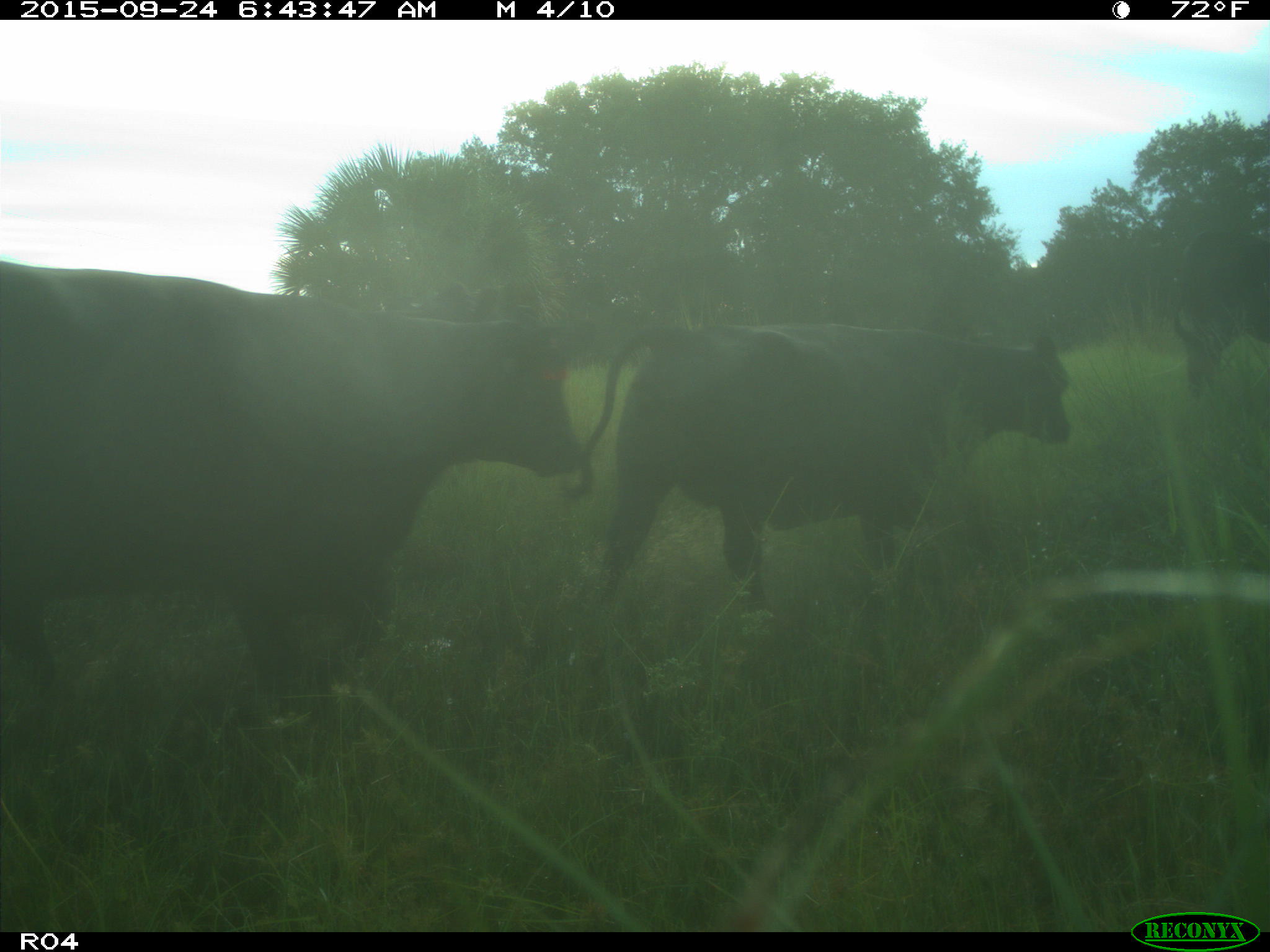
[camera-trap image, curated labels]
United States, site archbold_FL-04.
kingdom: Animalia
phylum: Chordata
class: Mammalia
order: Artiodactyla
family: Bovidae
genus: Bos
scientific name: Bos taurus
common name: domestic cow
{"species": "Bos taurus (domestic cow)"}